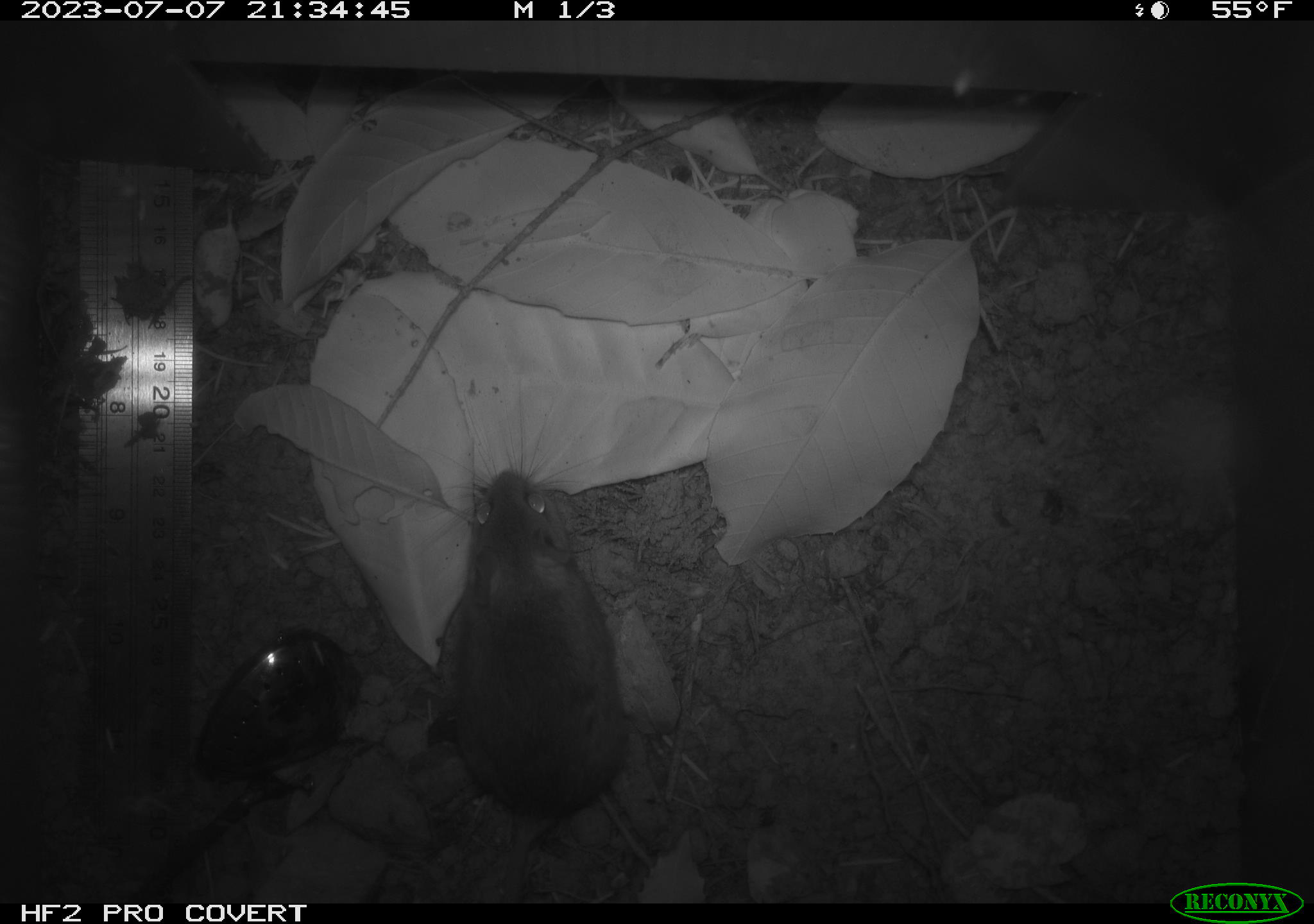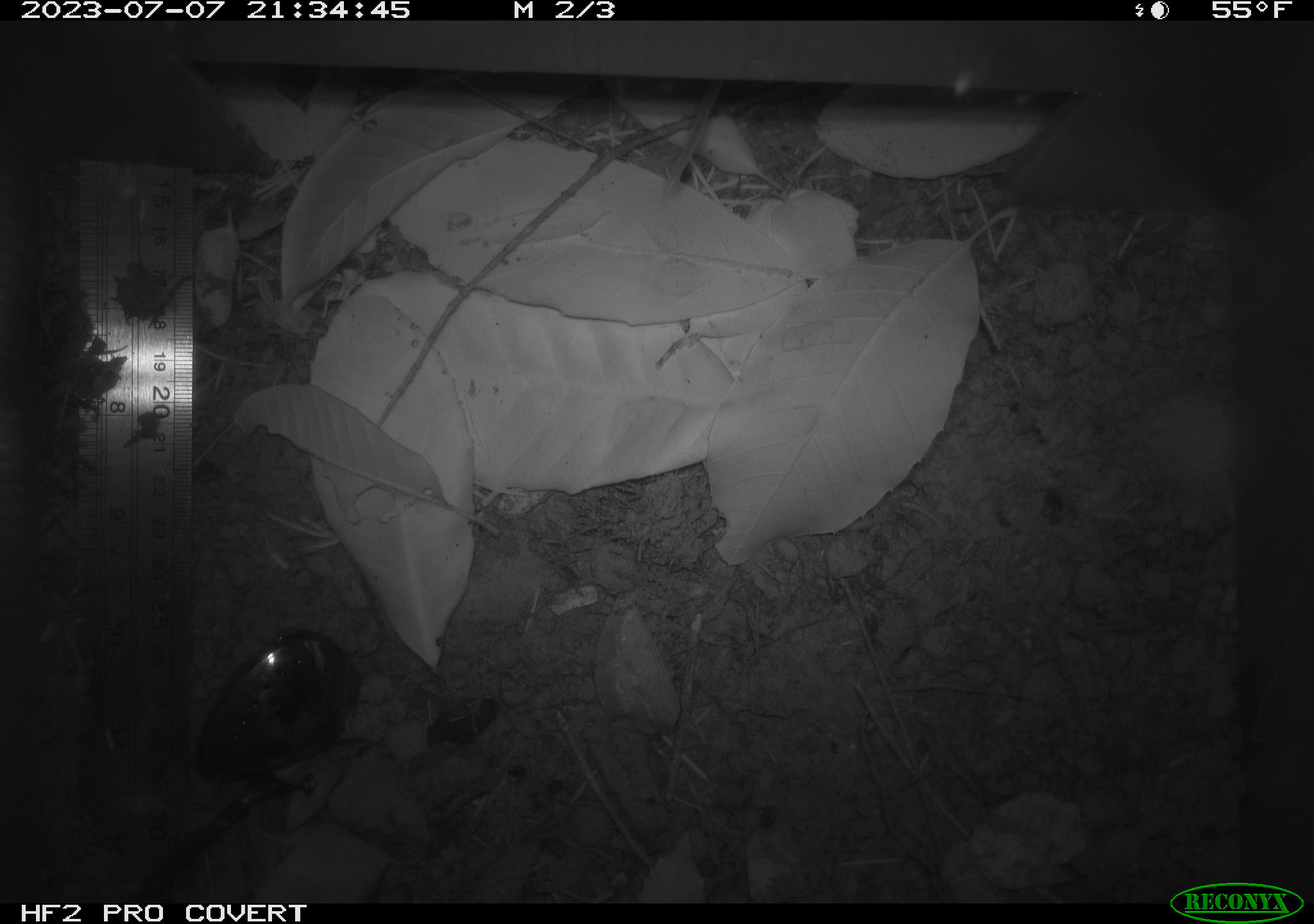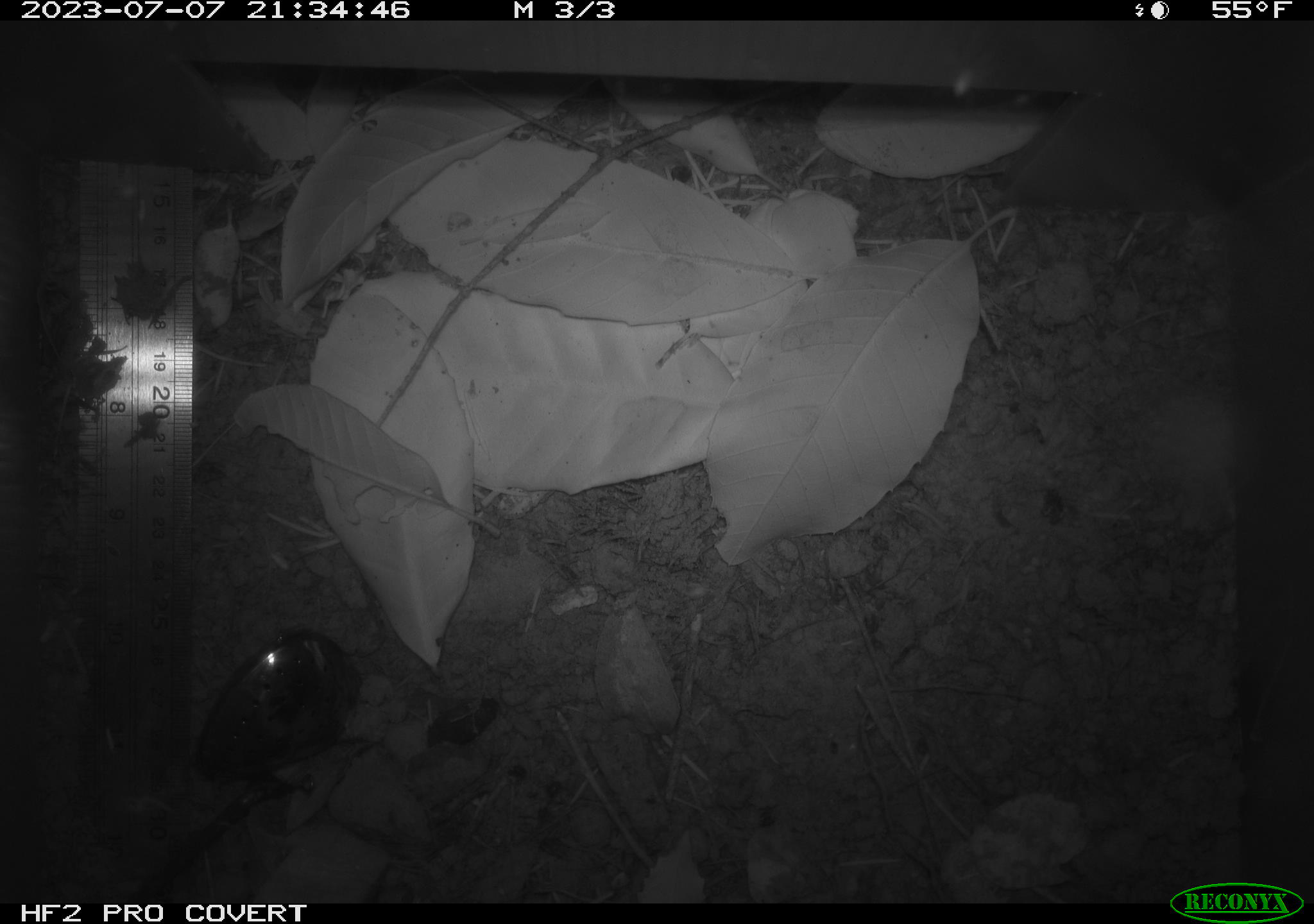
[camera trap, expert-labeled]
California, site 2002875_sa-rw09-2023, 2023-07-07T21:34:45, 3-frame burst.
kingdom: Animalia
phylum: Chordata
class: Mammalia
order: Rodentia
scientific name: Rodentia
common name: mouse species